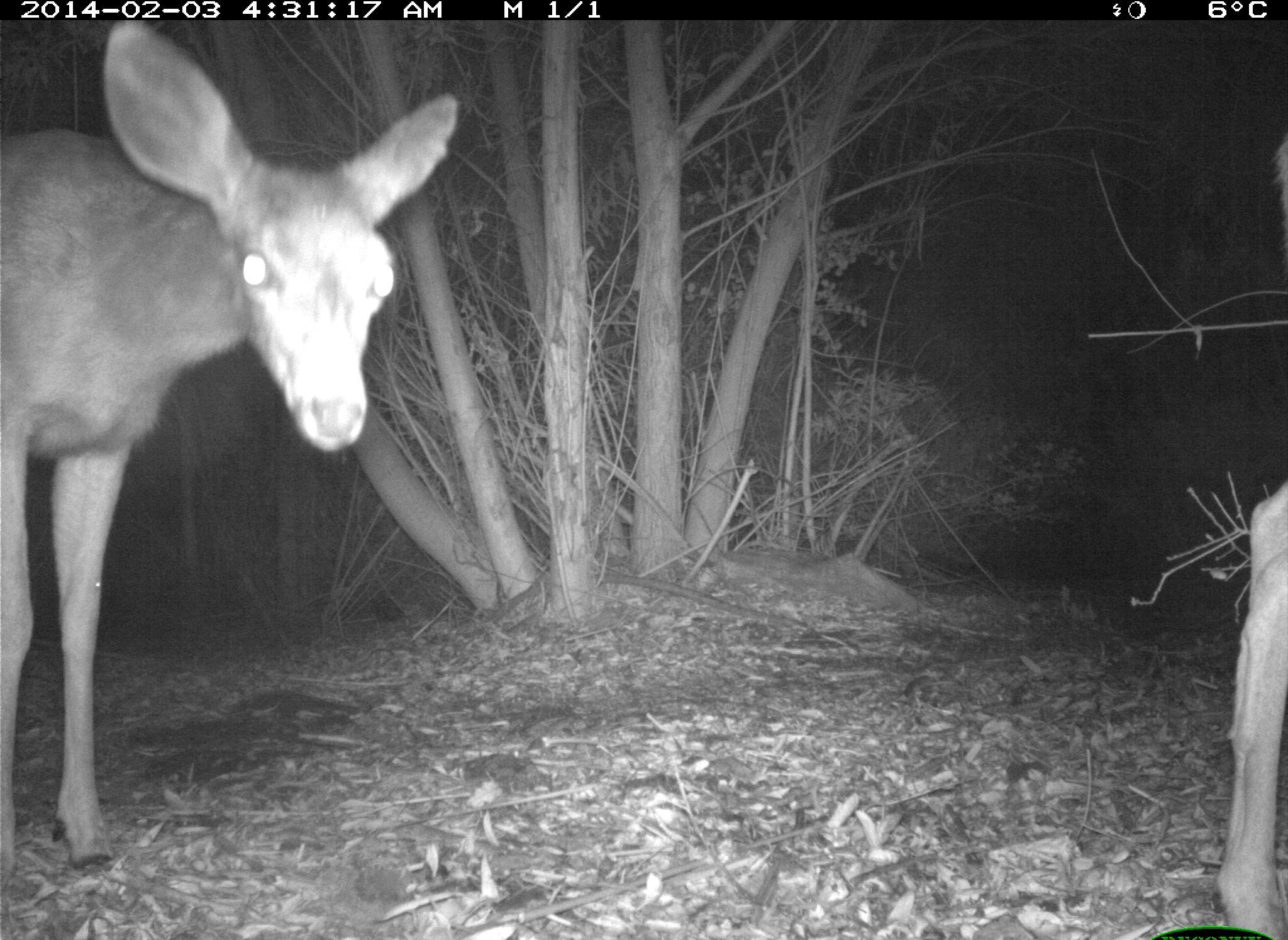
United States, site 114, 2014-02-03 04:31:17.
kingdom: Animalia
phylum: Chordata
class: Mammalia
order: Artiodactyla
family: Cervidae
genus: Odocoileus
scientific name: Odocoileus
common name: deer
Deer (Odocoileus).